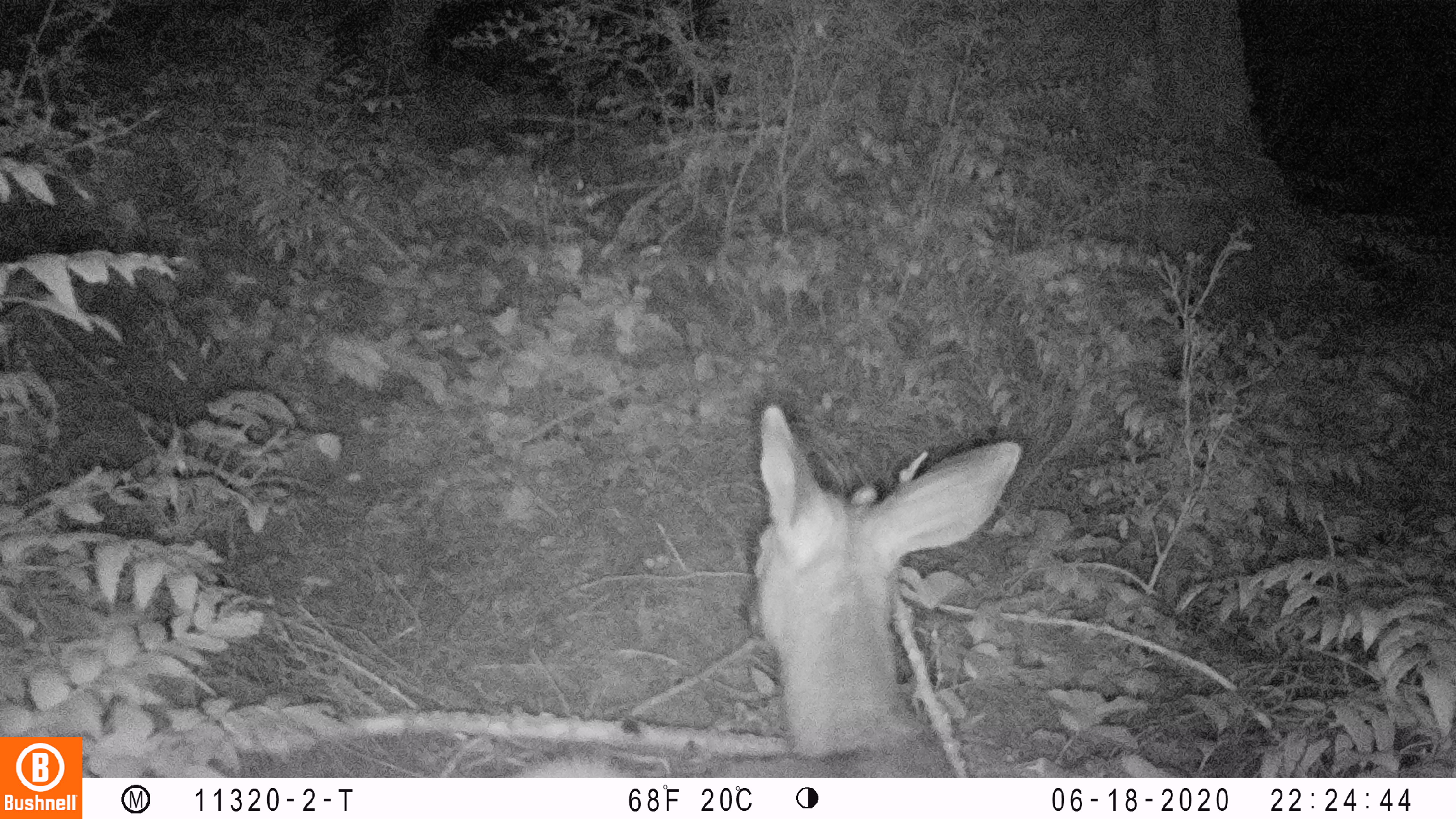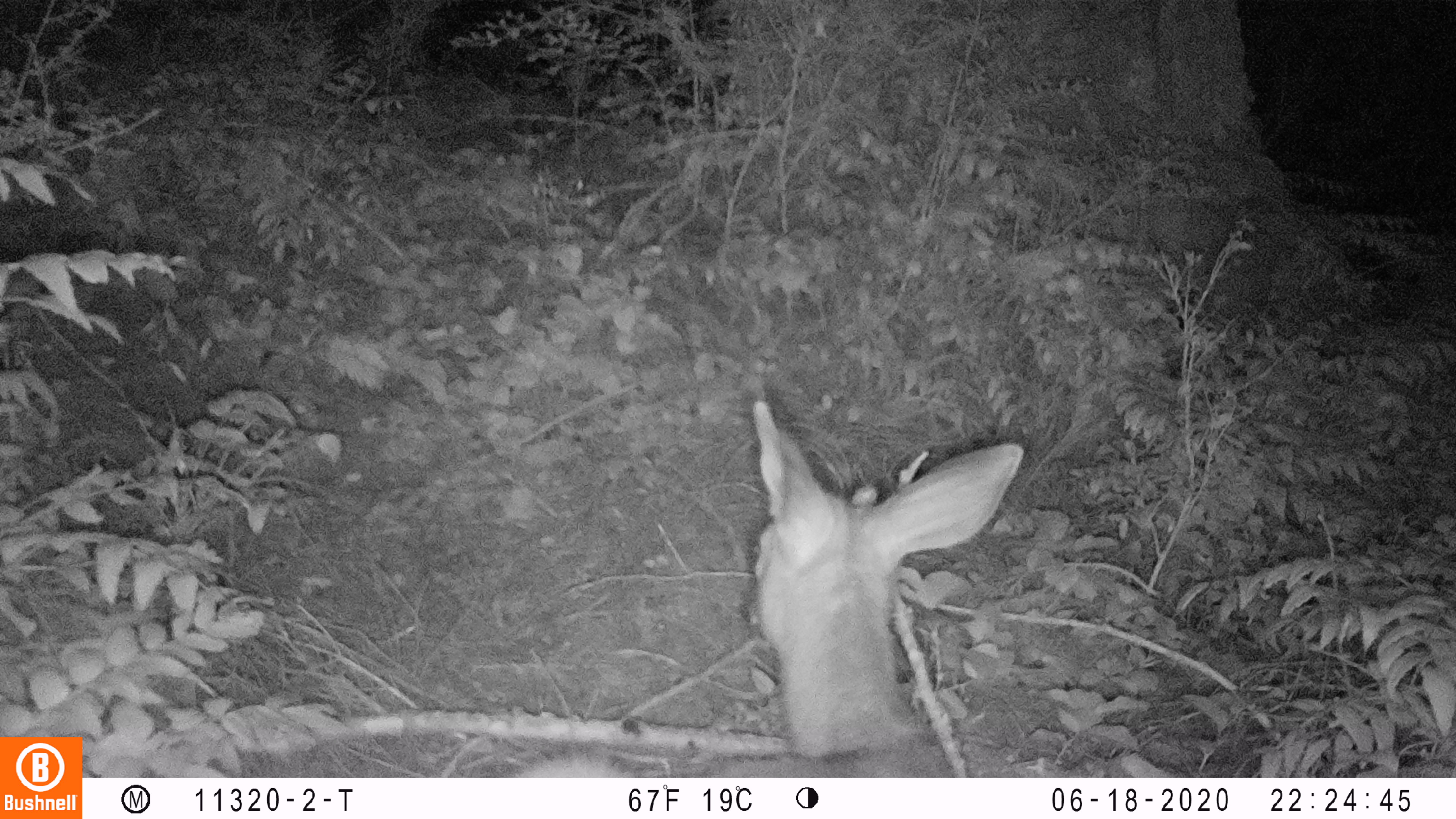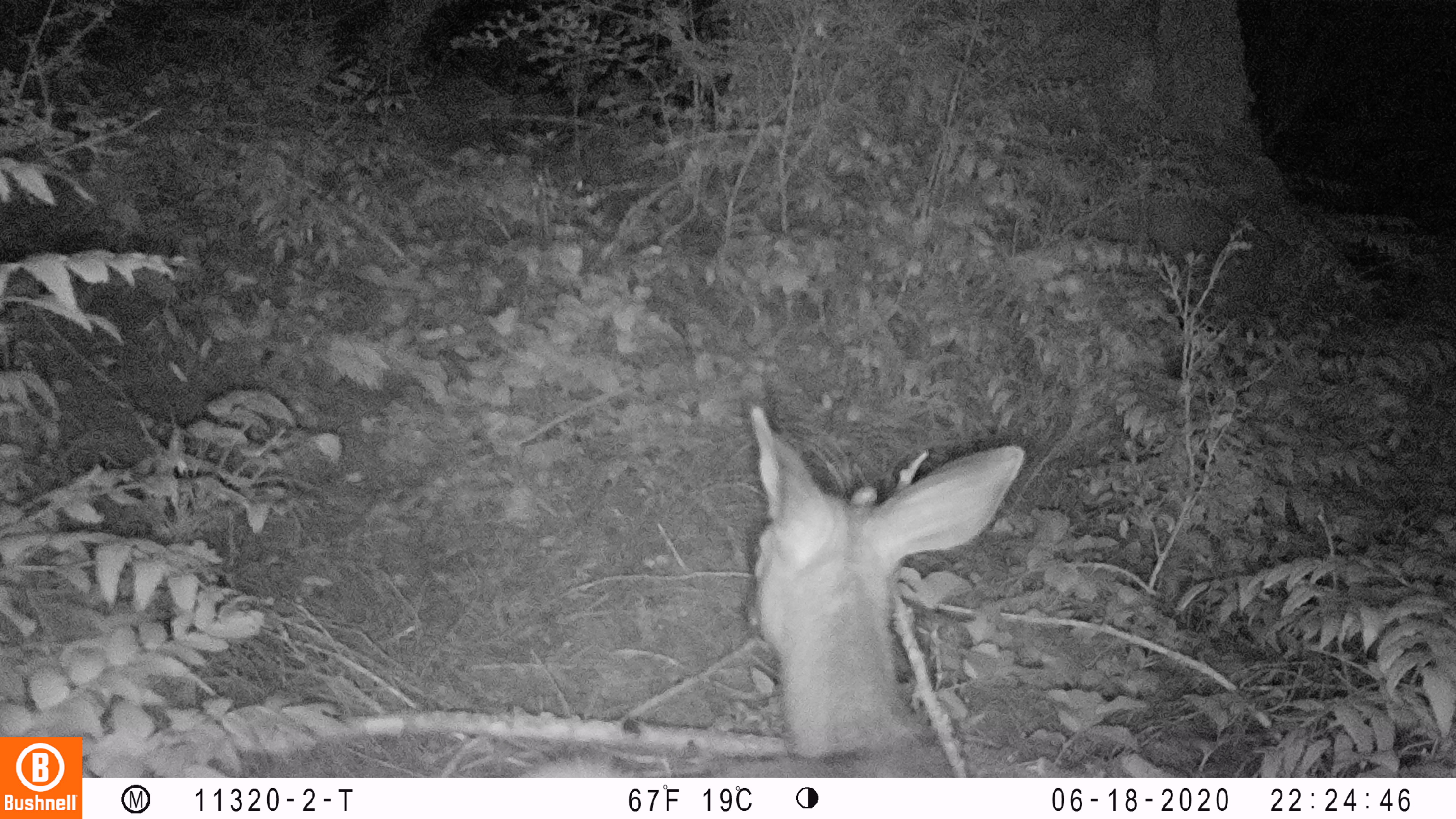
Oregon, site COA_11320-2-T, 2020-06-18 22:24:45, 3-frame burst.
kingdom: Animalia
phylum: Chordata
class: Mammalia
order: Artiodactyla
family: Cervidae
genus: Odocoileus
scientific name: Odocoileus hemionus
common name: black-tailed deer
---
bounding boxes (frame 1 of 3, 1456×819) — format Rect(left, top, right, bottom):
black-tailed deer: Rect(514, 404, 1032, 770)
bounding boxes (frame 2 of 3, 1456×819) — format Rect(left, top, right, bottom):
black-tailed deer: Rect(522, 399, 1034, 774)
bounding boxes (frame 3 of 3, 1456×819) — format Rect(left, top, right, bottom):
black-tailed deer: Rect(526, 408, 1034, 770)